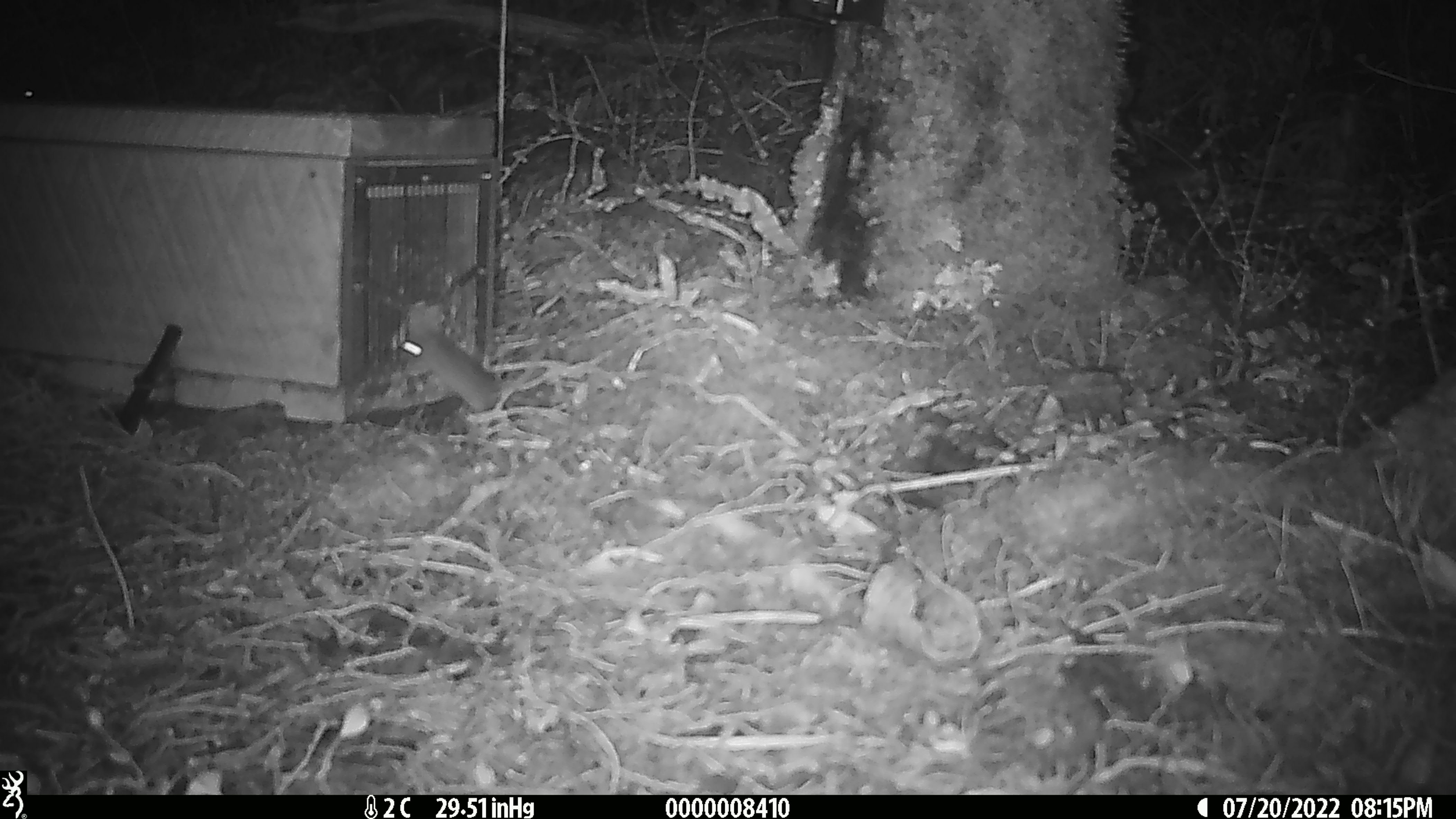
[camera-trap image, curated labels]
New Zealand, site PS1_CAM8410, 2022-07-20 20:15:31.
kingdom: Animalia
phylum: Chordata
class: Mammalia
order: Rodentia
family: Muridae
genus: Mus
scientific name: Mus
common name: mouse